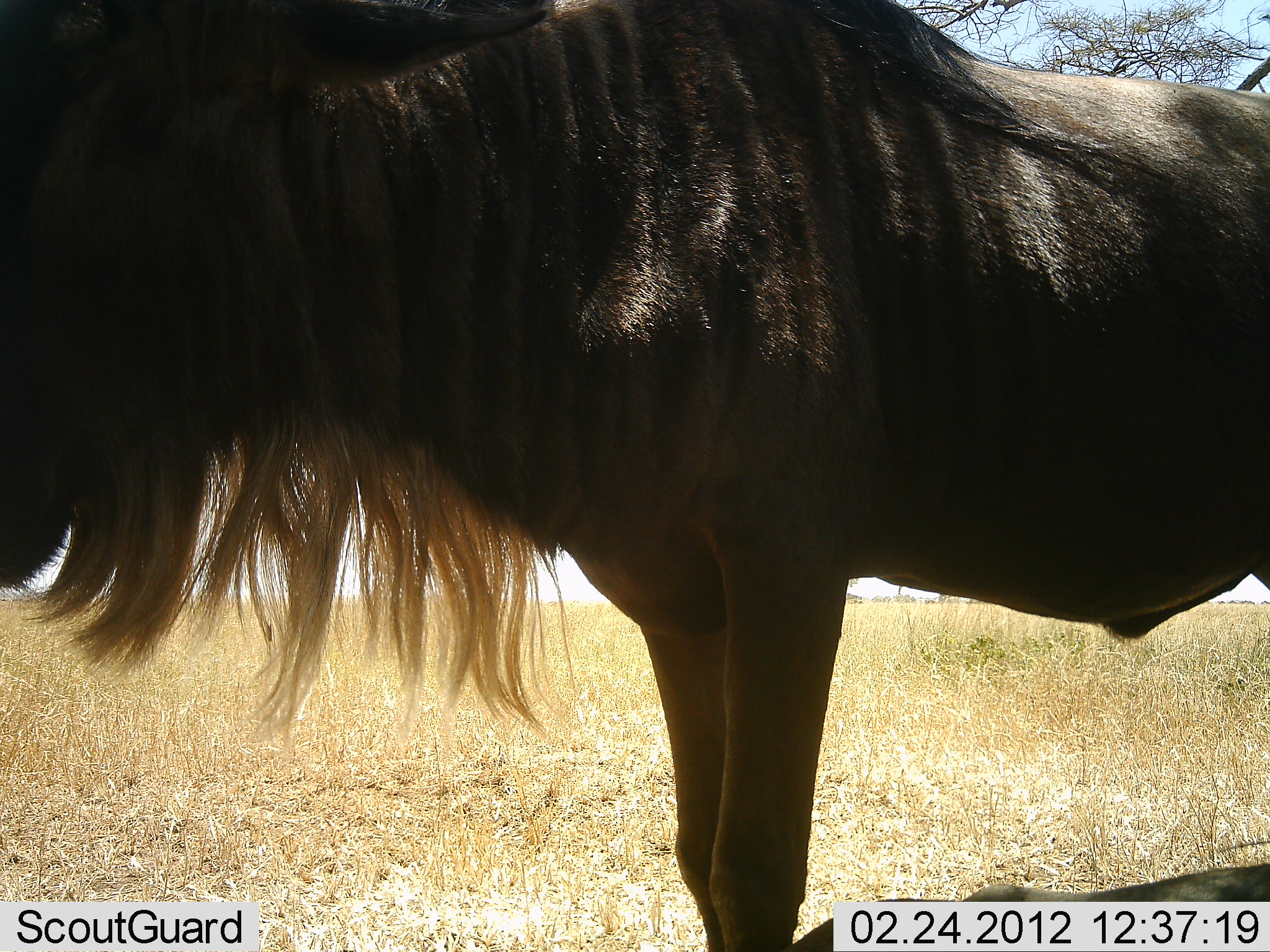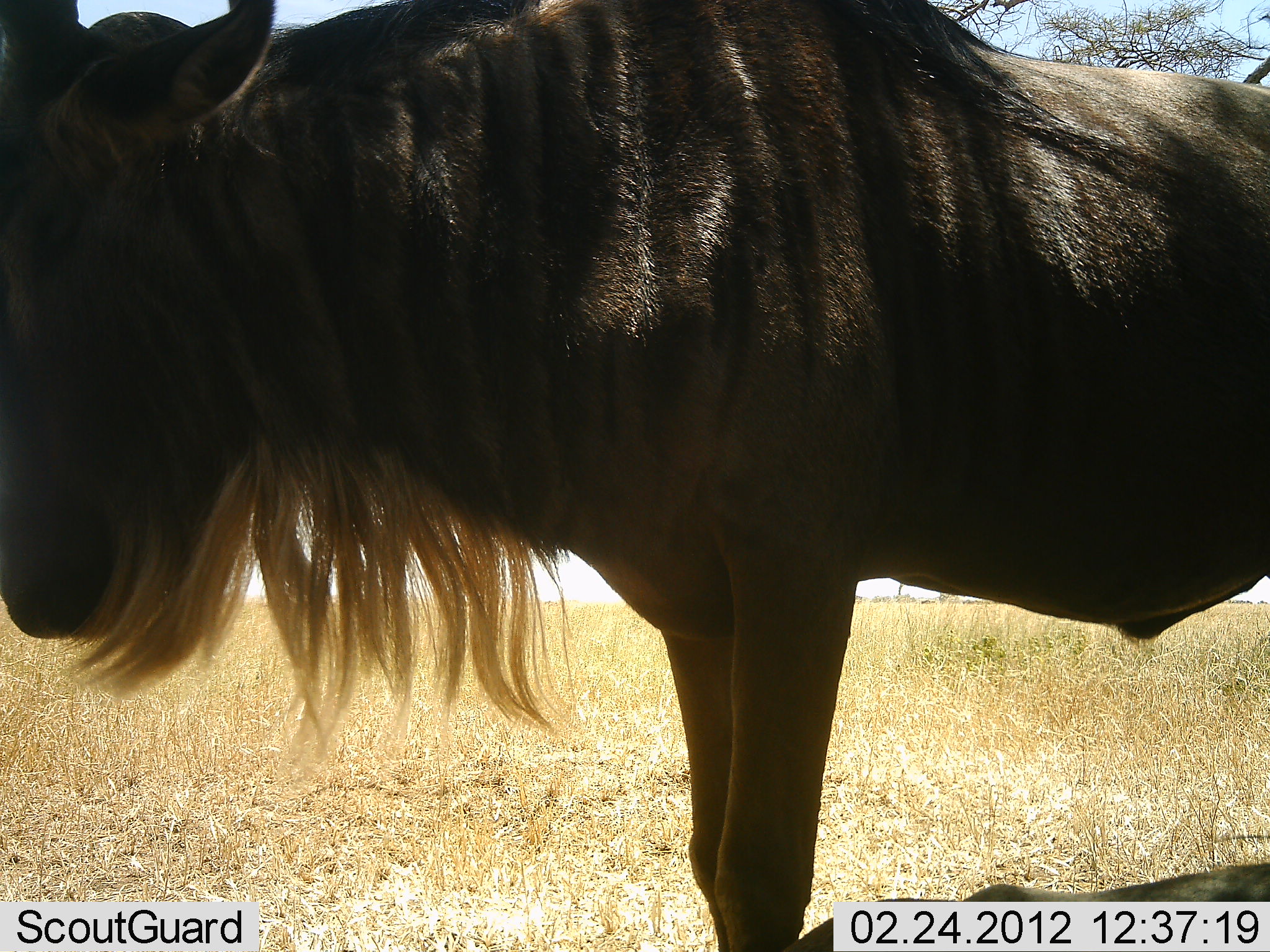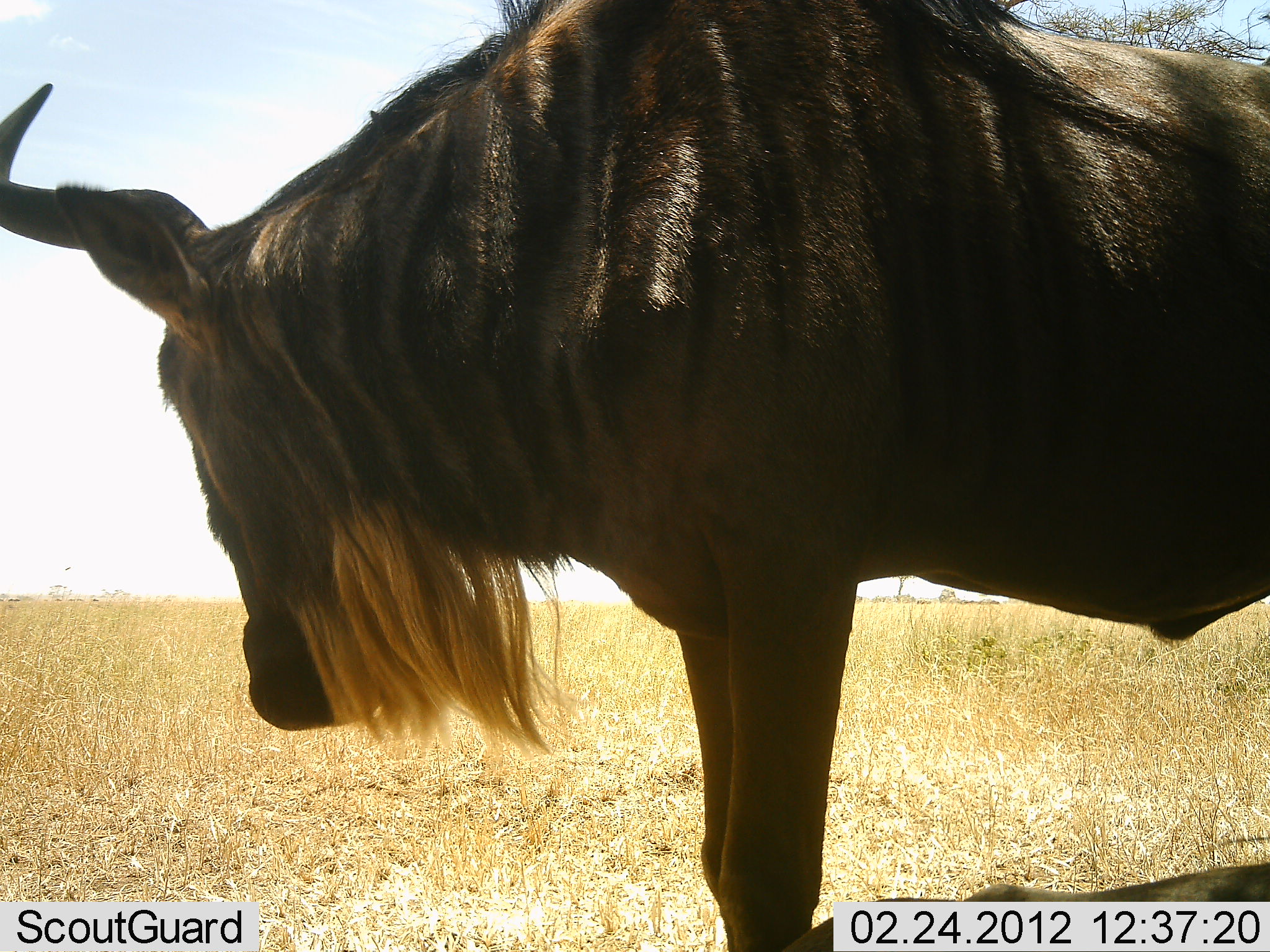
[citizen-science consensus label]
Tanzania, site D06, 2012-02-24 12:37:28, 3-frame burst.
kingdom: Animalia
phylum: Chordata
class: Mammalia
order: Artiodactyla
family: Bovidae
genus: Connochaetes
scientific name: Connochaetes taurinus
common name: blue wildebeest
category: wildebeest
Wildebeest (blue wildebeest) (Connochaetes taurinus), count 1. Behavior (volunteer vote fractions): standing 100%, resting 8%, moving 0%, interacting 0%. Young present (vote fraction): 0%. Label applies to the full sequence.